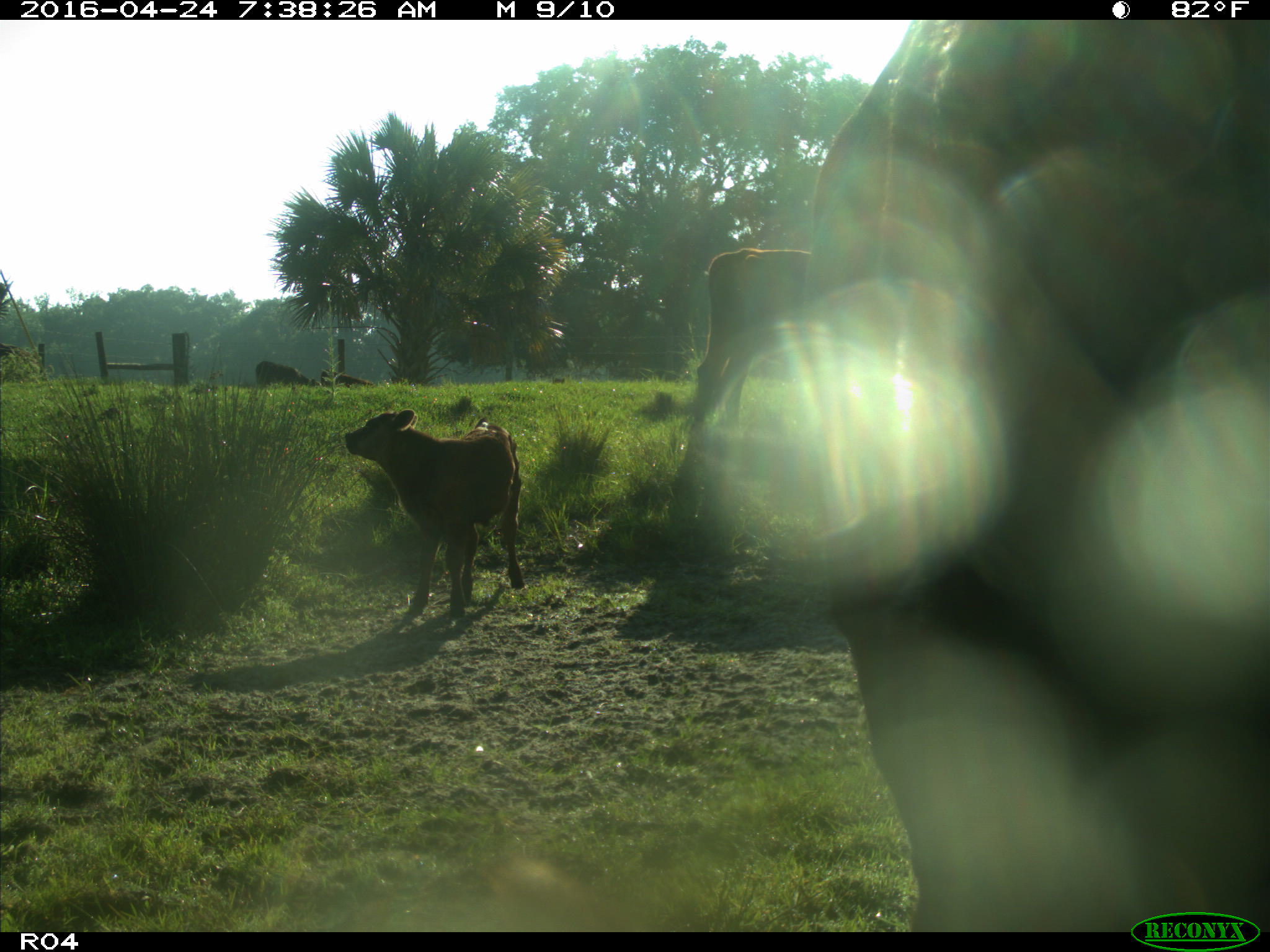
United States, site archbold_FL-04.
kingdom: Animalia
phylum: Chordata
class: Mammalia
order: Artiodactyla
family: Bovidae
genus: Bos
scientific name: Bos taurus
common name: domestic cow